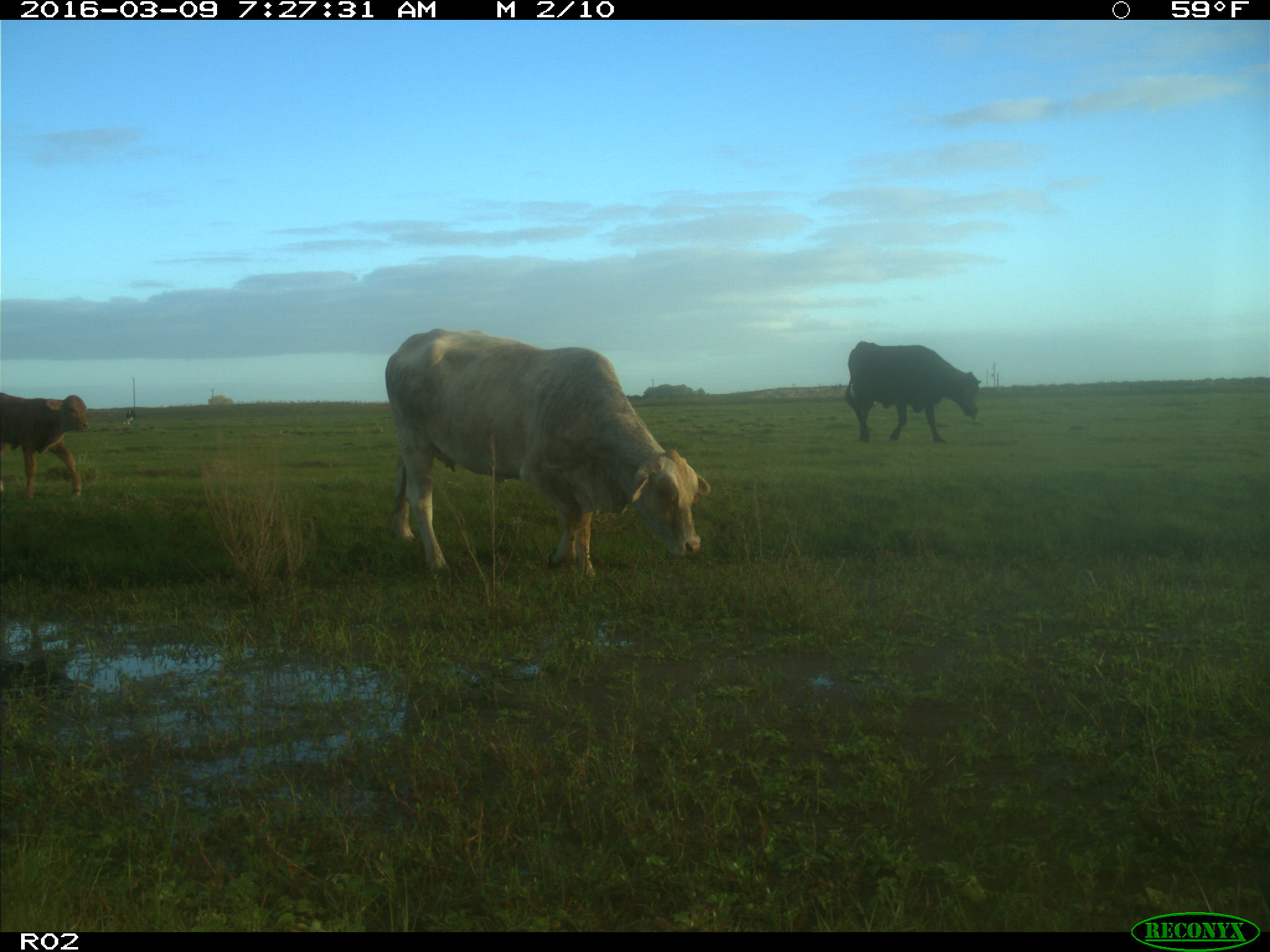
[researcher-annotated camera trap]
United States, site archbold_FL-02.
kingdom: Animalia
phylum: Chordata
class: Mammalia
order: Artiodactyla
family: Bovidae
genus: Bos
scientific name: Bos taurus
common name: domestic cow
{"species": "Bos taurus (domestic cow)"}